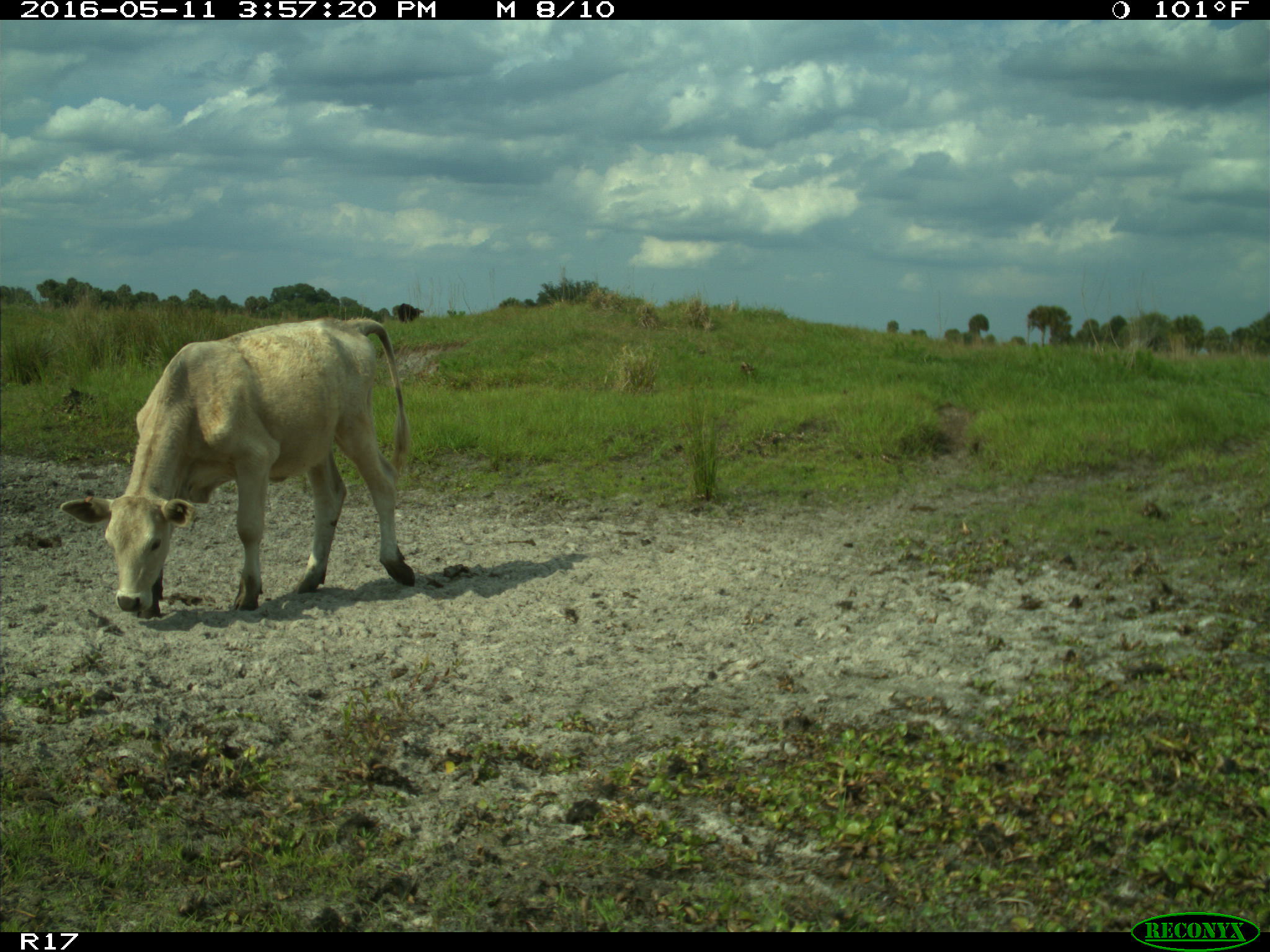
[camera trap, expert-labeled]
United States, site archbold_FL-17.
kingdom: Animalia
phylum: Chordata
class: Mammalia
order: Artiodactyla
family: Bovidae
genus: Bos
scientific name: Bos taurus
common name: domestic cow